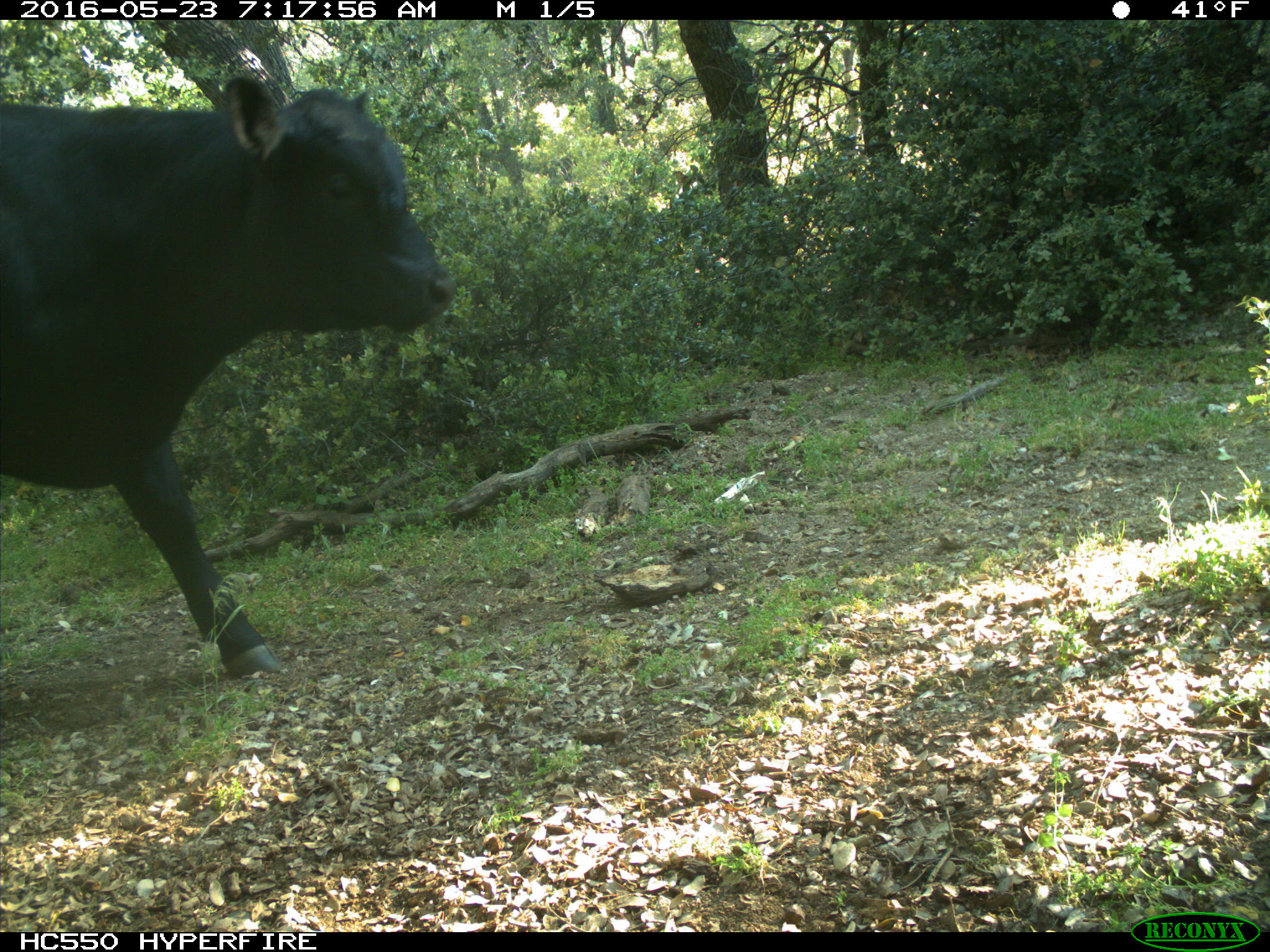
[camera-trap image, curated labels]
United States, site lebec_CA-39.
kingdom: Animalia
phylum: Chordata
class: Mammalia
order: Artiodactyla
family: Bovidae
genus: Bos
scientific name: Bos taurus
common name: domestic cow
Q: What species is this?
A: Bos taurus (domestic cow).